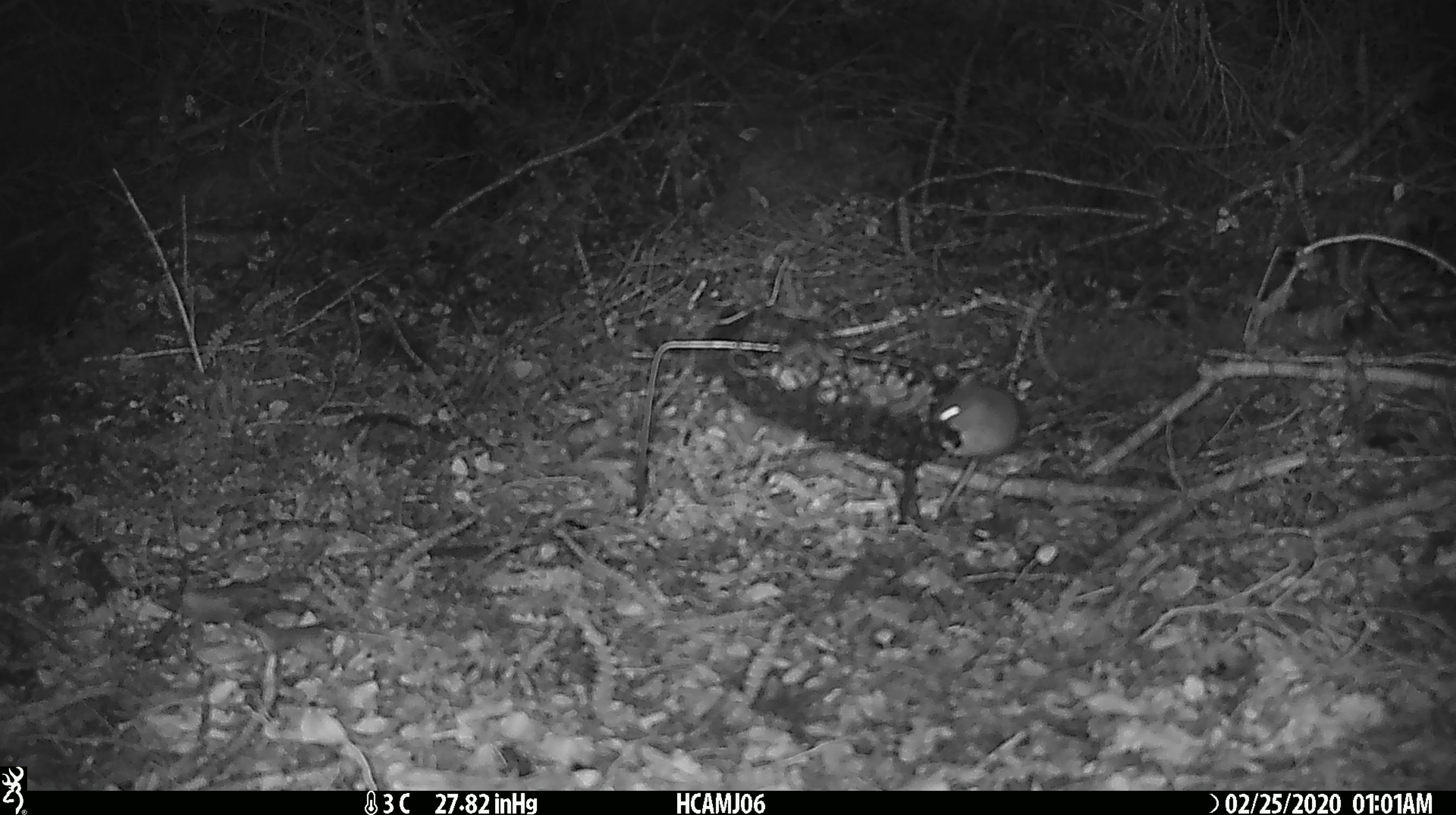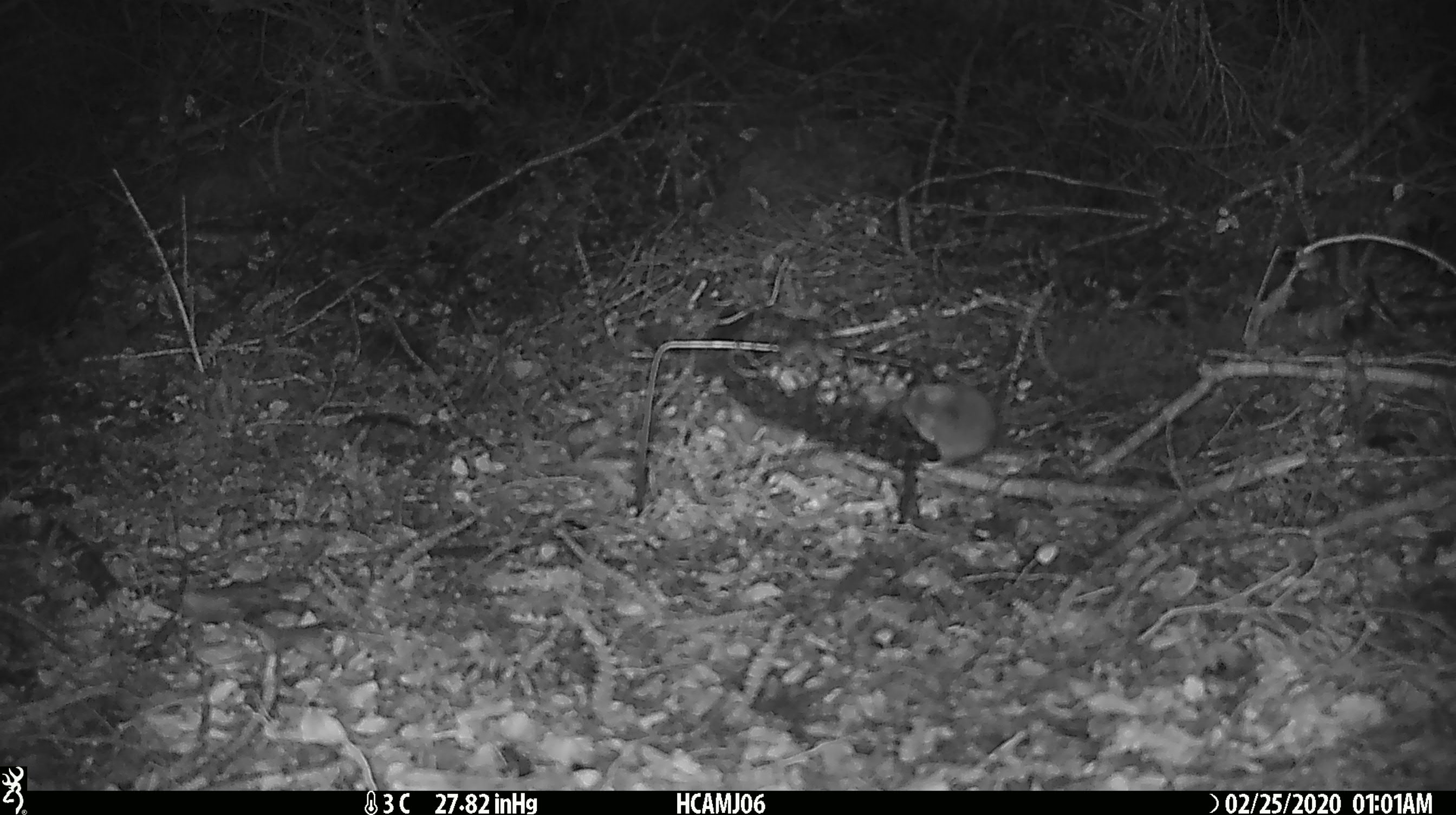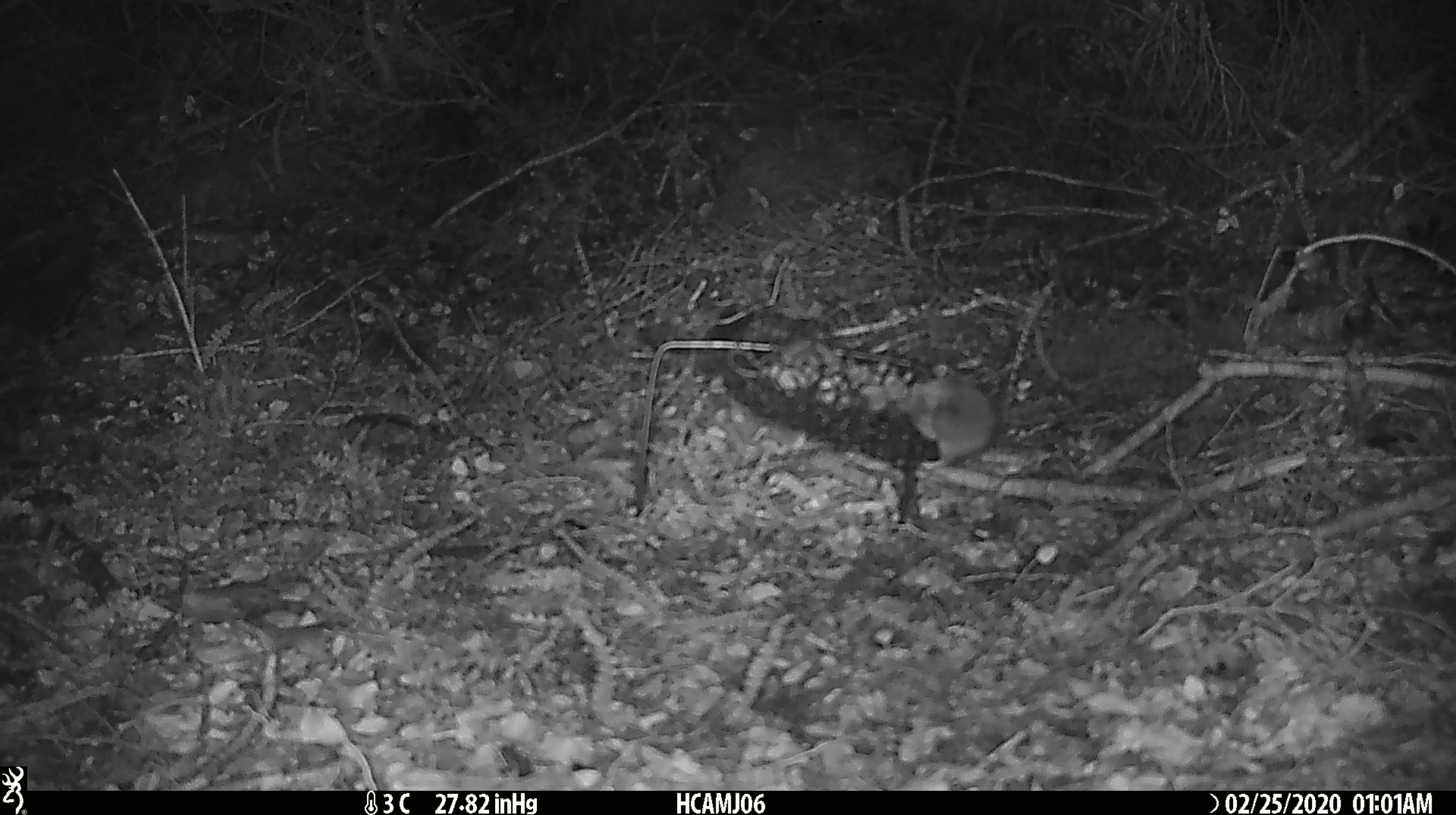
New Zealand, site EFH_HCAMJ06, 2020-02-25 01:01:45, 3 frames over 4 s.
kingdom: Animalia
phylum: Chordata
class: Mammalia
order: Rodentia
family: Muridae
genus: Mus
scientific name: Mus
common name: mouse